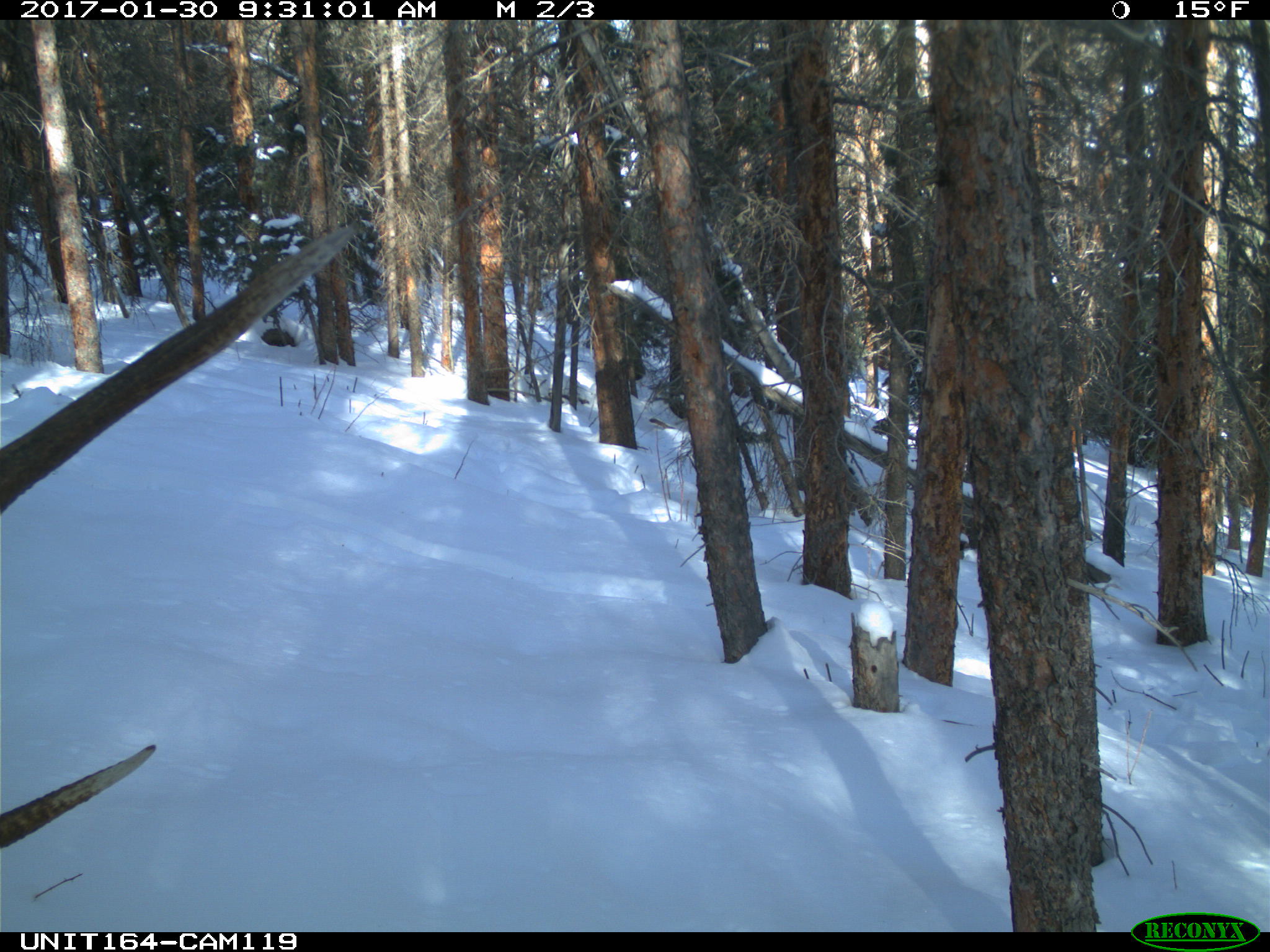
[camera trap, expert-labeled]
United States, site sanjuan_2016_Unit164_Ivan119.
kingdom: Animalia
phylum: Chordata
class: Mammalia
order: Artiodactyla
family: Cervidae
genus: Cervus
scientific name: Cervus elaphus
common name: red deer